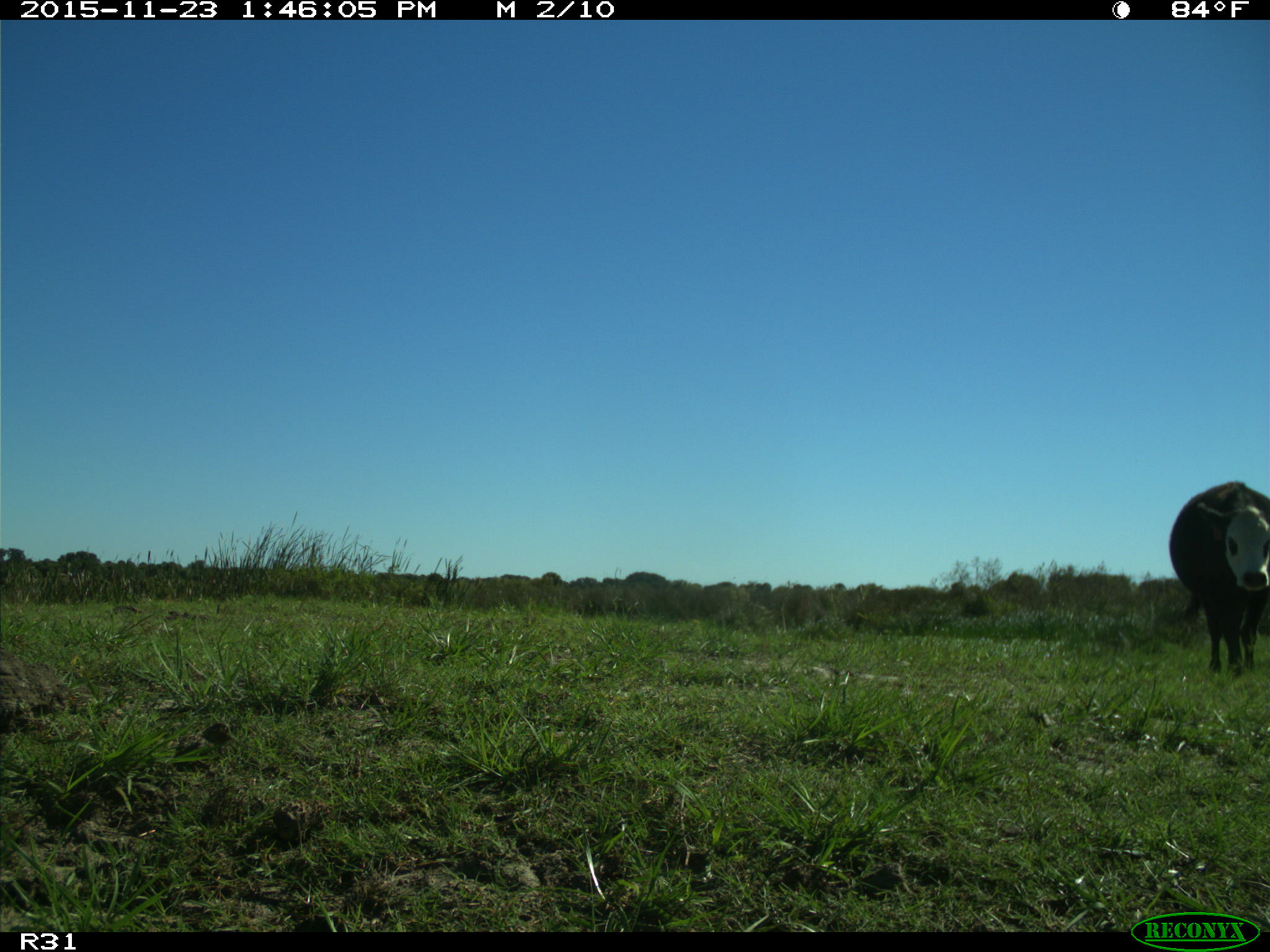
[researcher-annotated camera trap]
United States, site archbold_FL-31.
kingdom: Animalia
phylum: Chordata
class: Mammalia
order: Artiodactyla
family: Bovidae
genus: Bos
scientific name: Bos taurus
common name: domestic cow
Bos taurus (domestic cow).